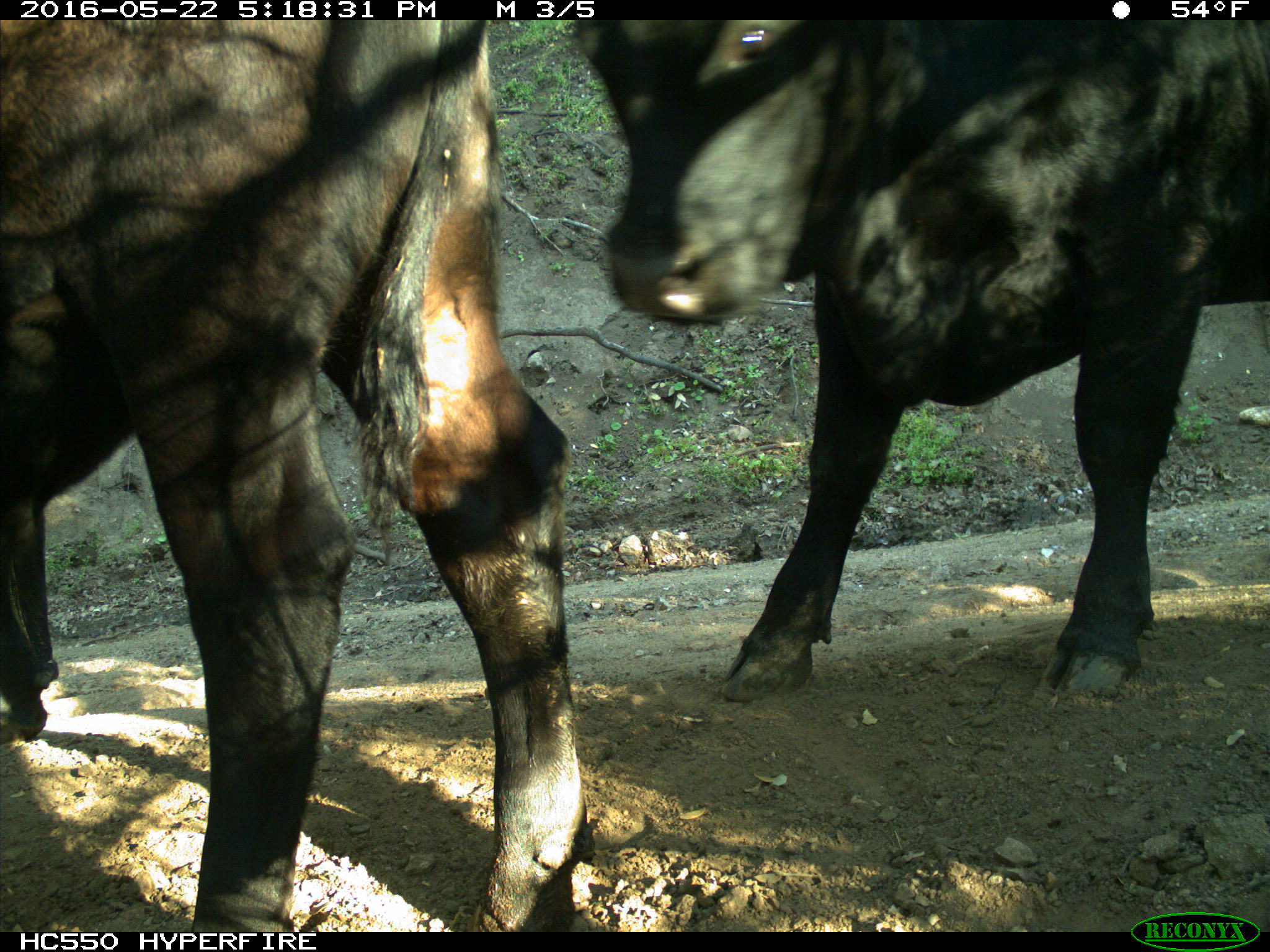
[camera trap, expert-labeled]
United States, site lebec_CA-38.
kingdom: Animalia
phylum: Chordata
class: Mammalia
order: Artiodactyla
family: Bovidae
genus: Bos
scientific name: Bos taurus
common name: domestic cow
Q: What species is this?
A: Bos taurus (domestic cow).